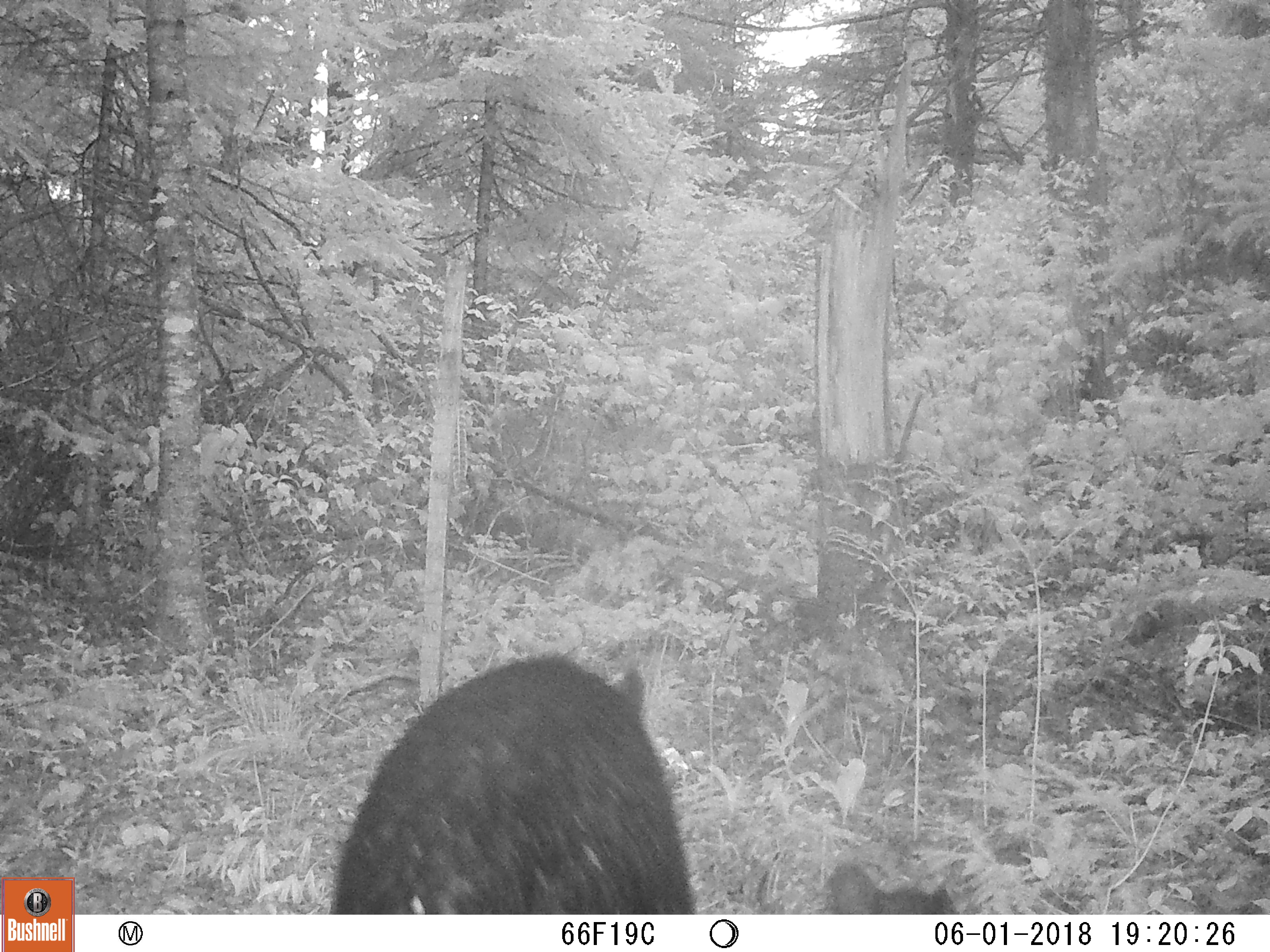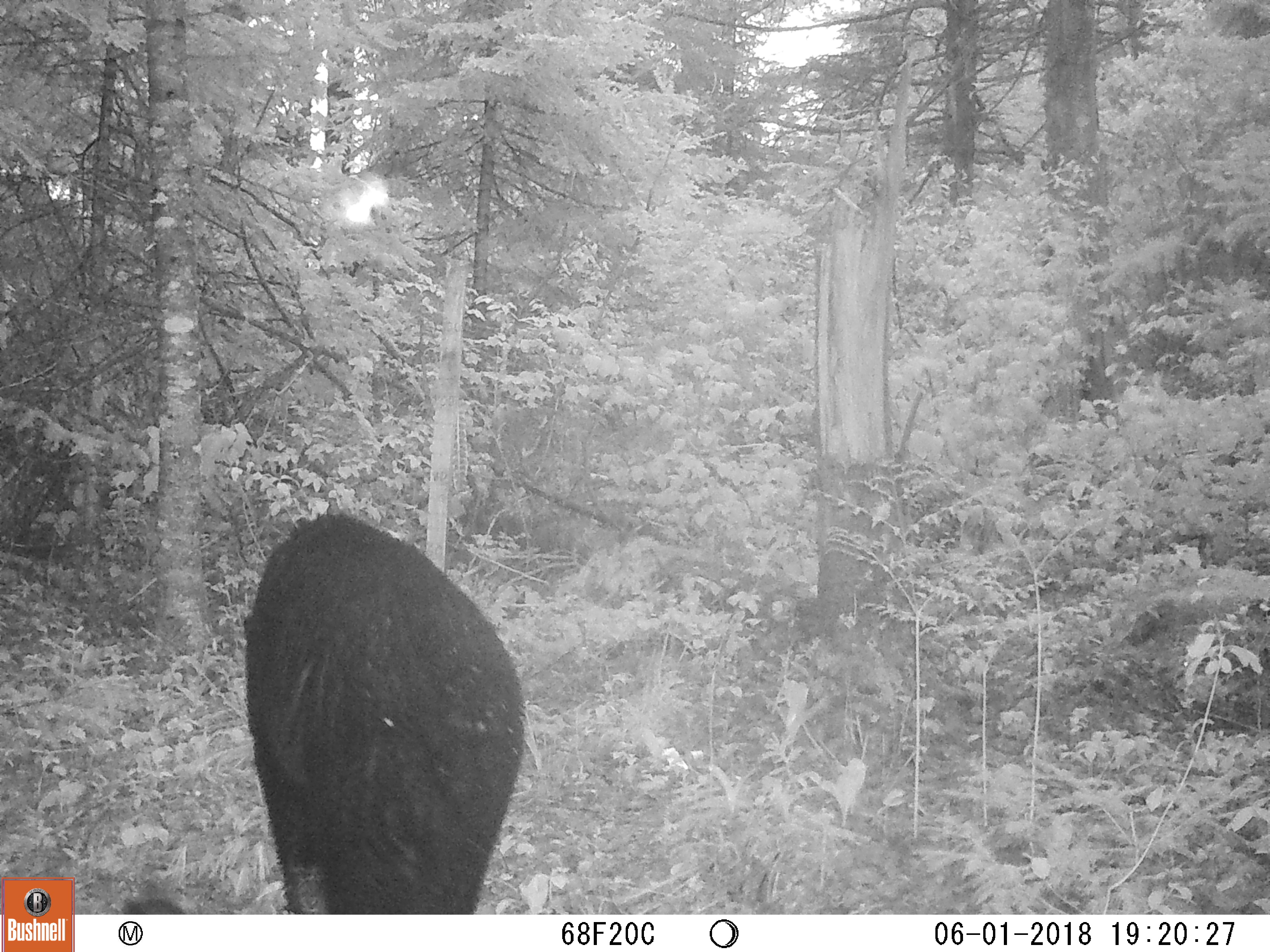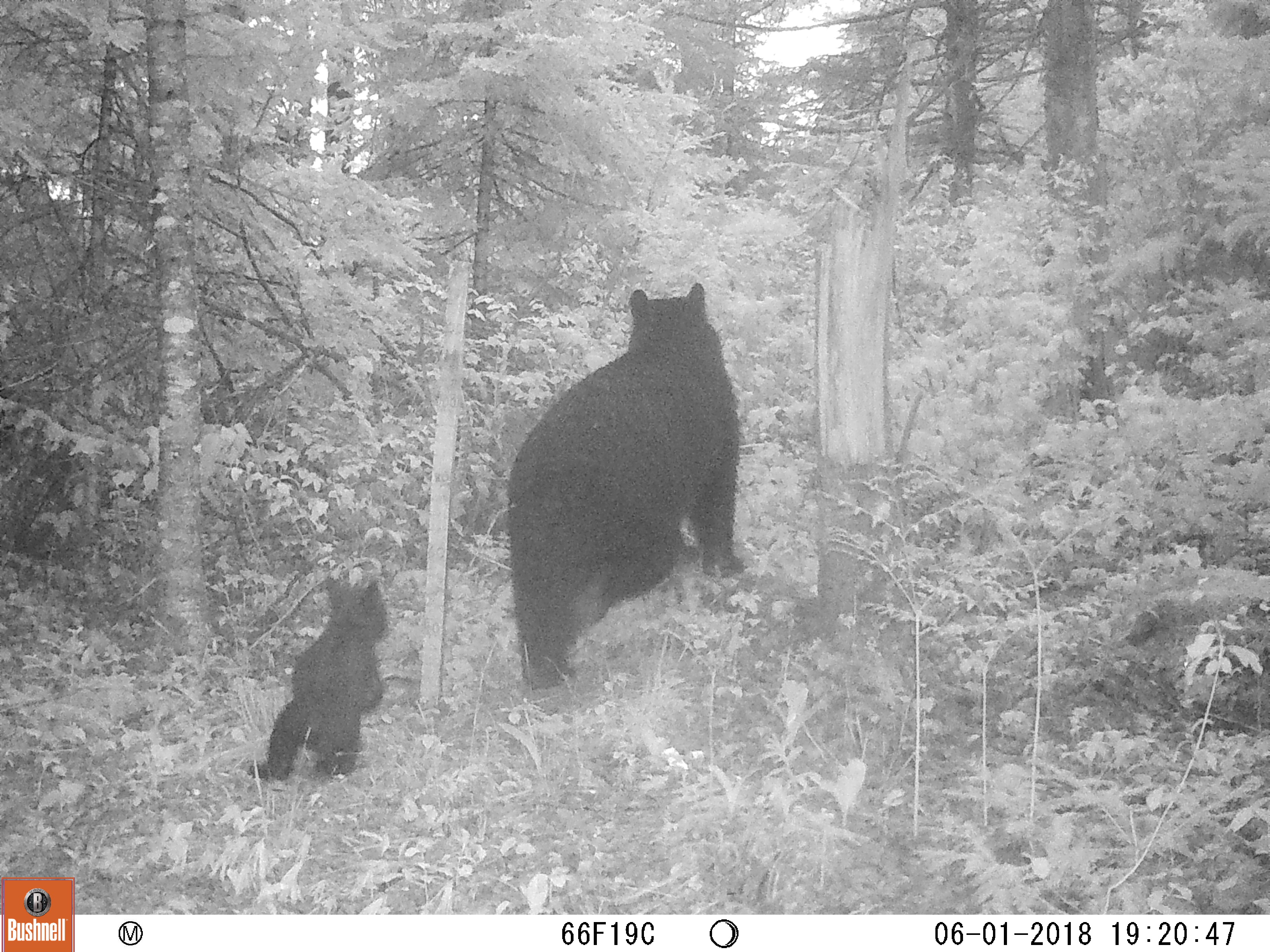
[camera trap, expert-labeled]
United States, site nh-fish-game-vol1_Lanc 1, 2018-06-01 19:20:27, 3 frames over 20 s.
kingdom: Animalia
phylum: Chordata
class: Mammalia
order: Carnivora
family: Ursidae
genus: Ursus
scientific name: Ursus americanus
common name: black bear